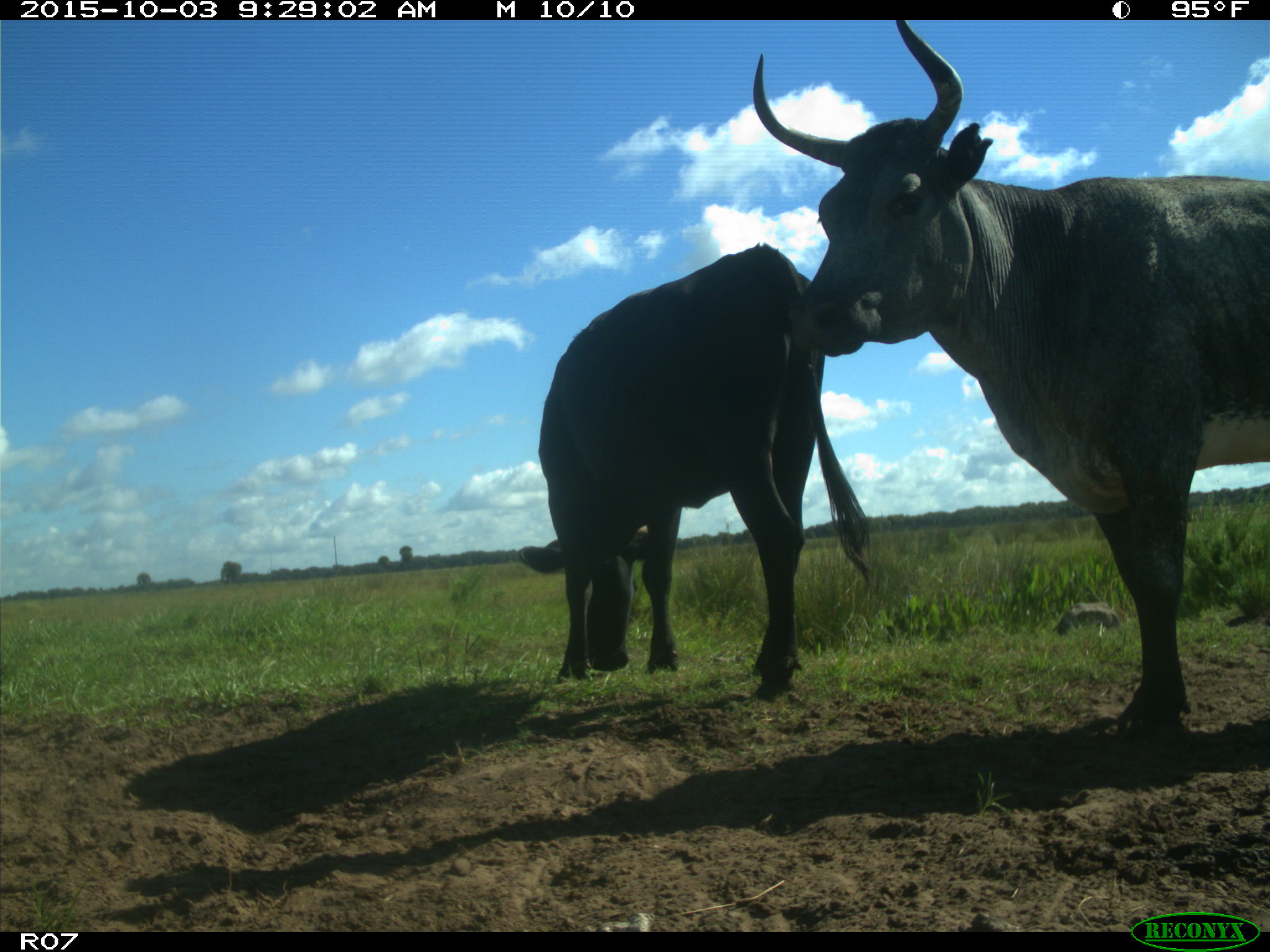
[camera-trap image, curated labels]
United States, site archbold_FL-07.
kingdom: Animalia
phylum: Chordata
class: Mammalia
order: Artiodactyla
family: Bovidae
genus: Bos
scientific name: Bos taurus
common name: domestic cow